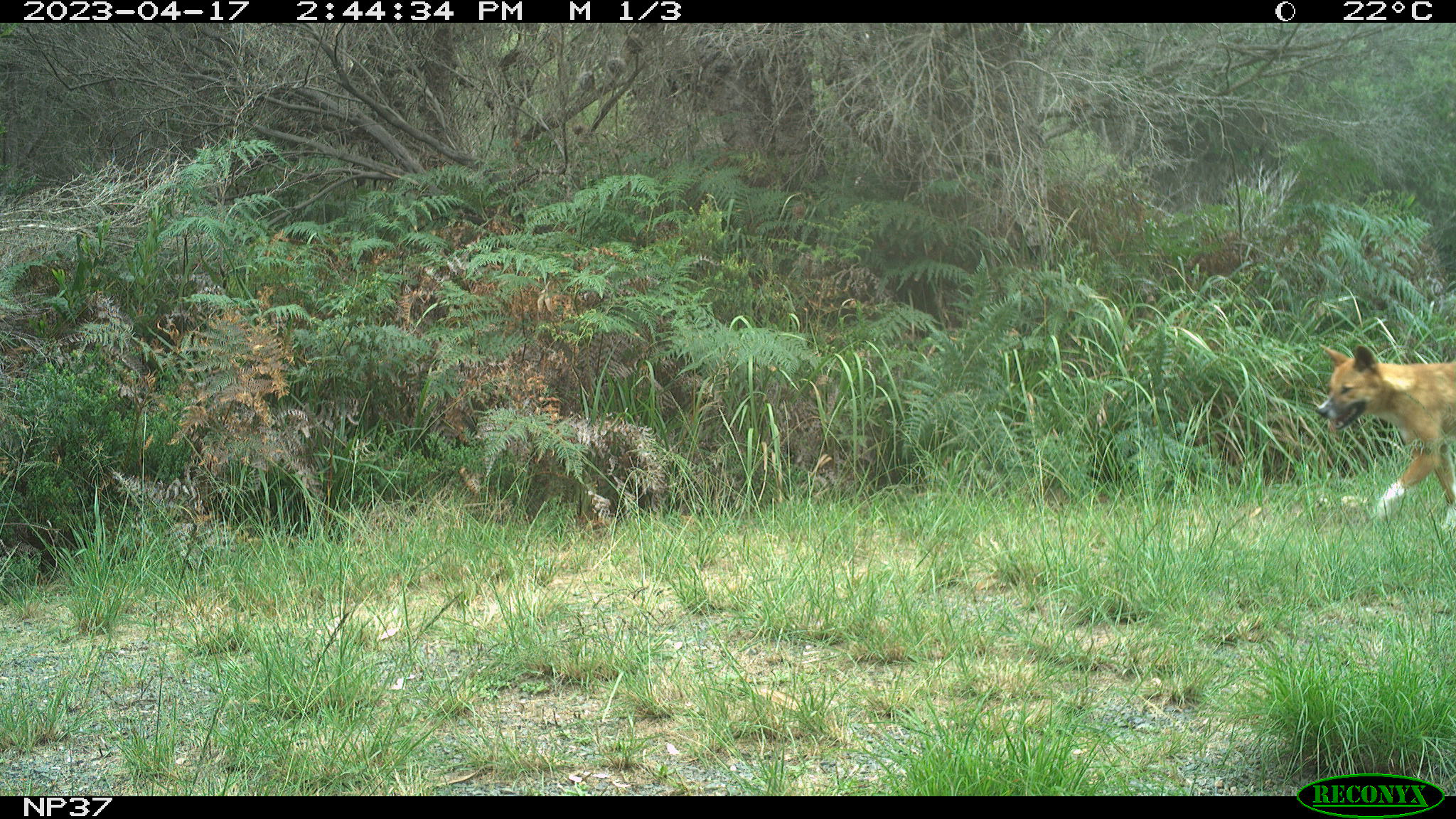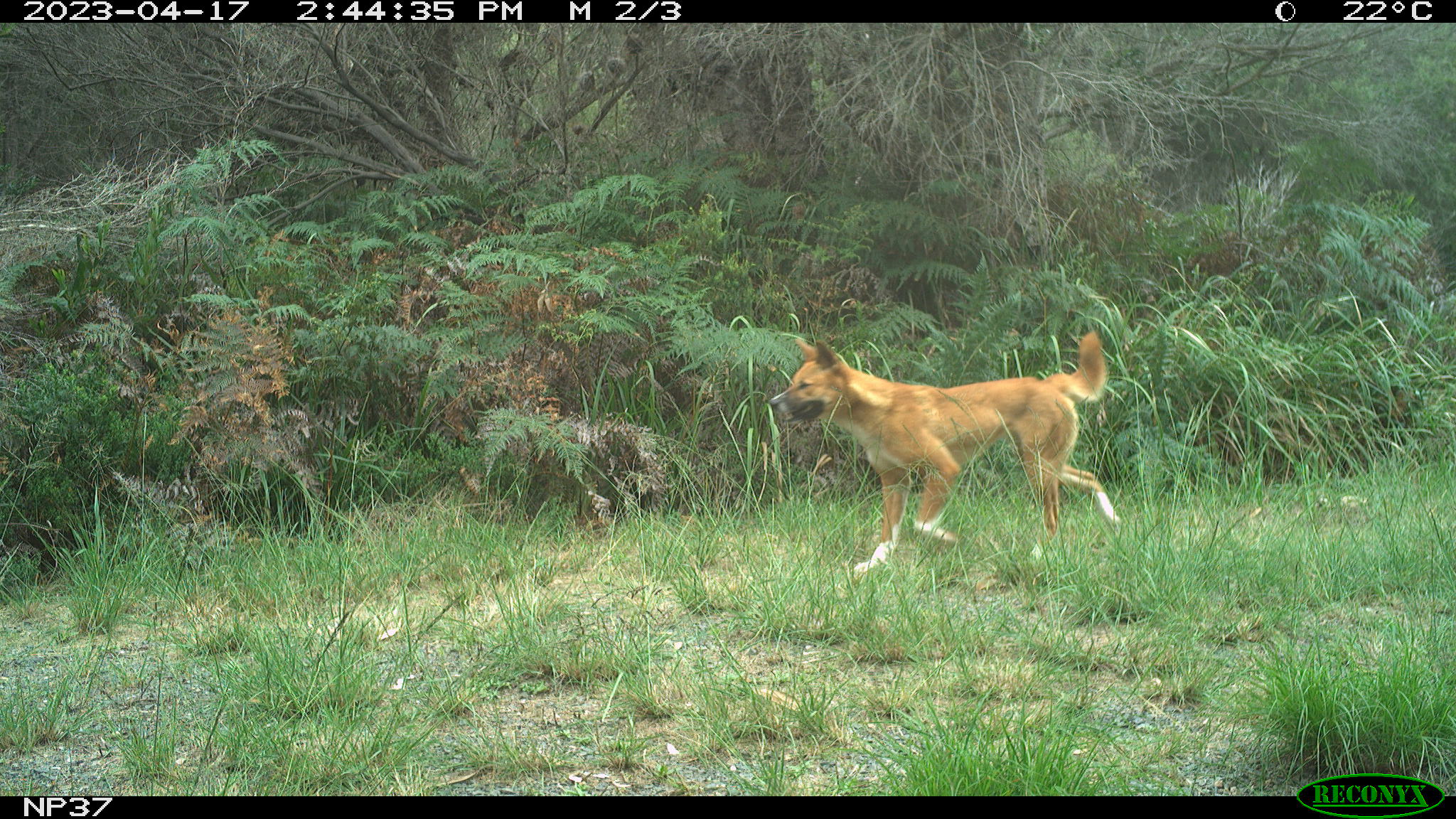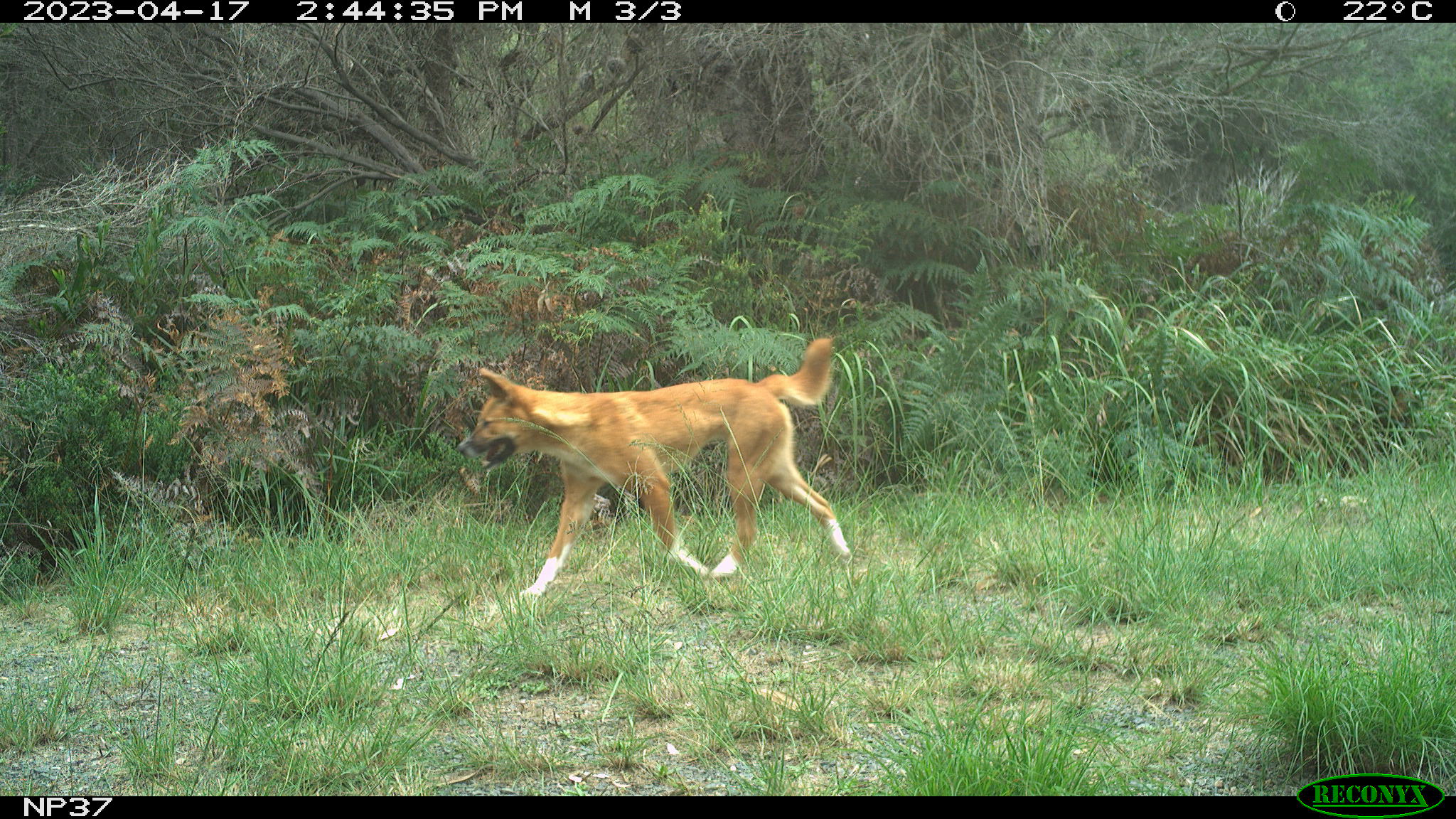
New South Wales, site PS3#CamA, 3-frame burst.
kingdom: Animalia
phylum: Chordata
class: Mammalia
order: Carnivora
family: Canidae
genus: Canis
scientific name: Canis familiaris dingo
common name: dingo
Dingo (Canis familiaris dingo).